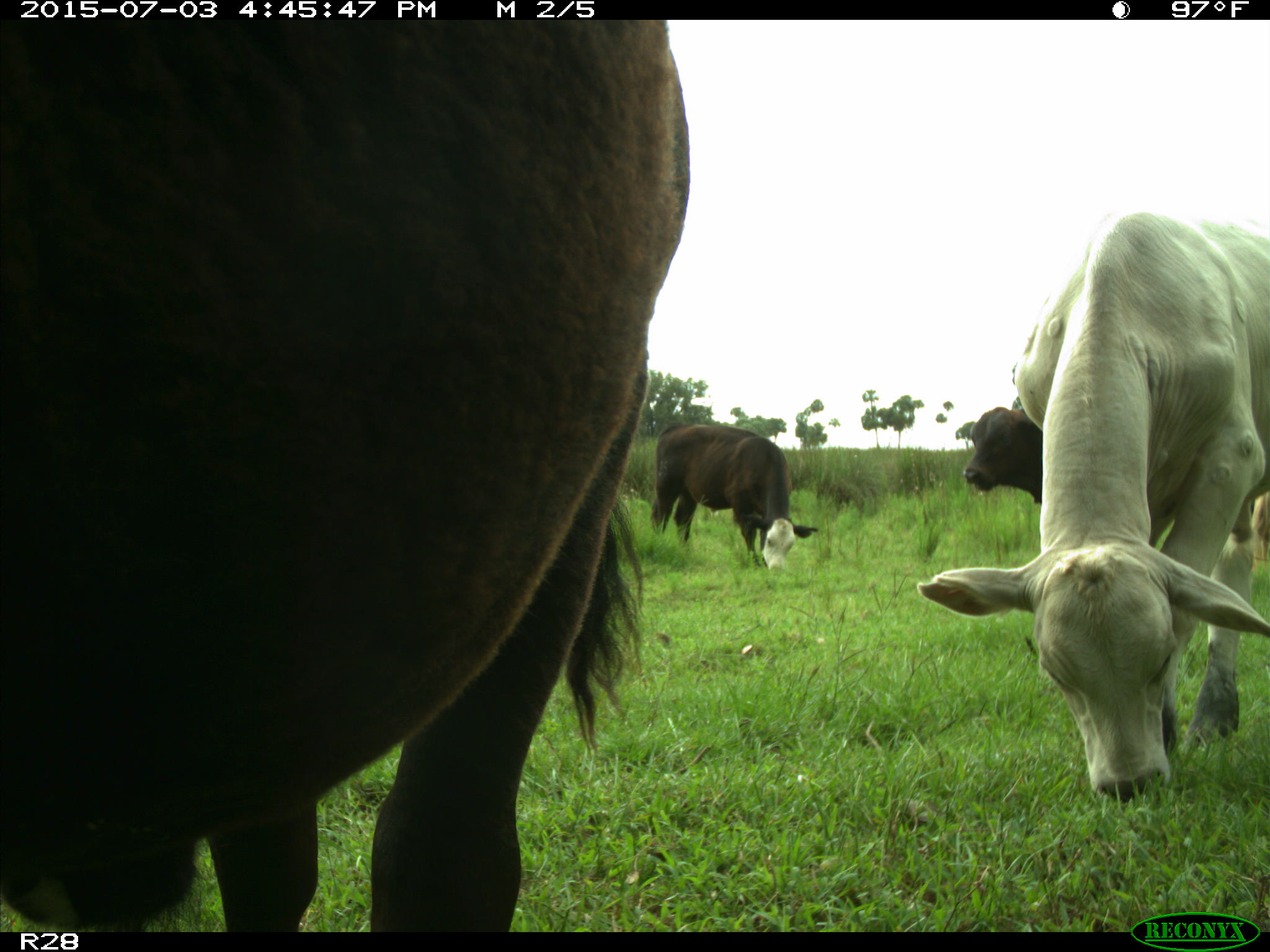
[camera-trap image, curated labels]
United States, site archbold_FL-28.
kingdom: Animalia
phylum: Chordata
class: Mammalia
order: Artiodactyla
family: Bovidae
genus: Bos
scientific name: Bos taurus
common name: domestic cow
Bos taurus (domestic cow).